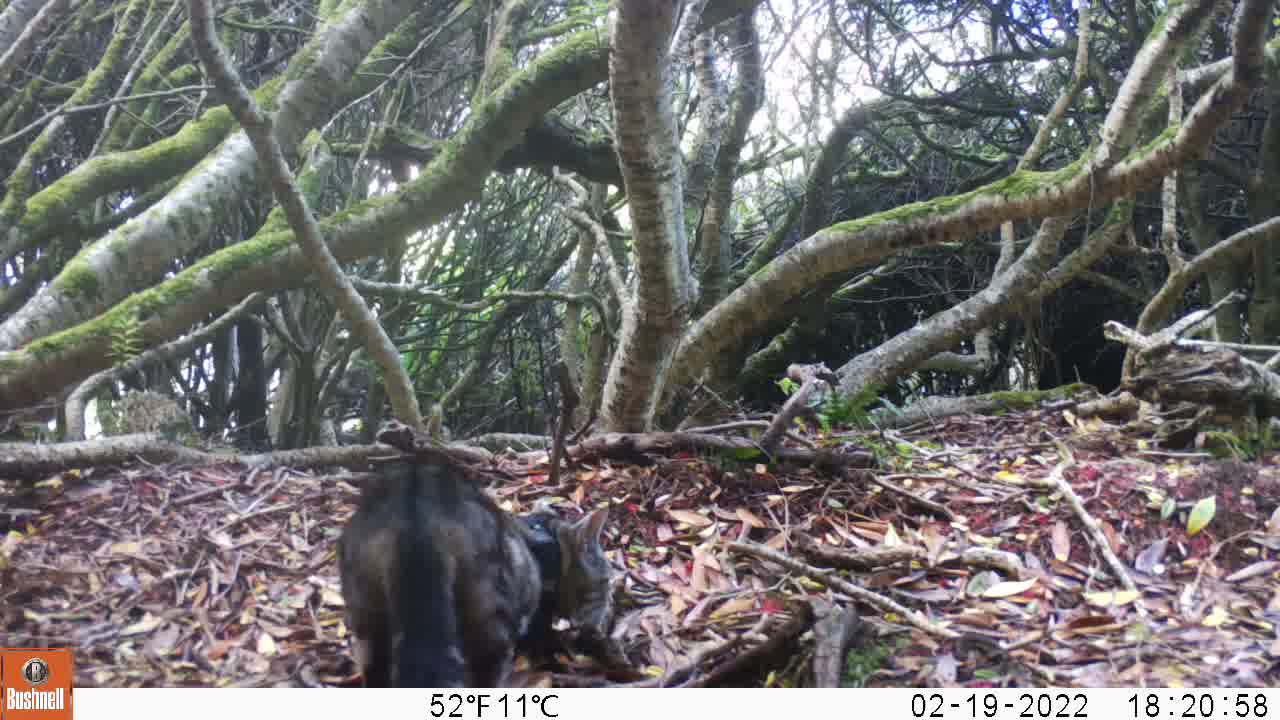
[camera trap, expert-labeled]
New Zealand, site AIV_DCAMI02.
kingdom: Animalia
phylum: Chordata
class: Mammalia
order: Carnivora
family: Felidae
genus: Felis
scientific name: Felis catus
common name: domestic cat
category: cat